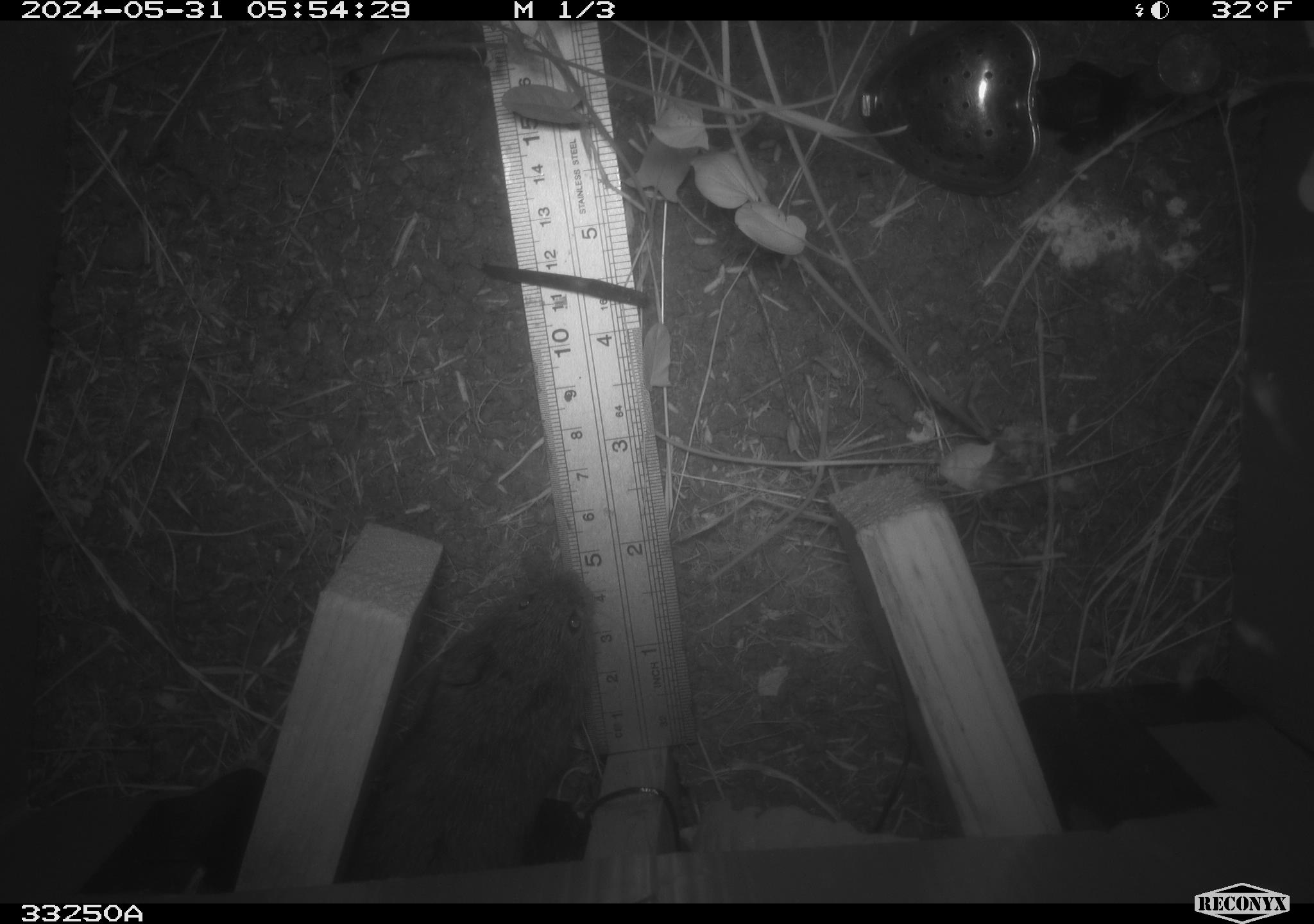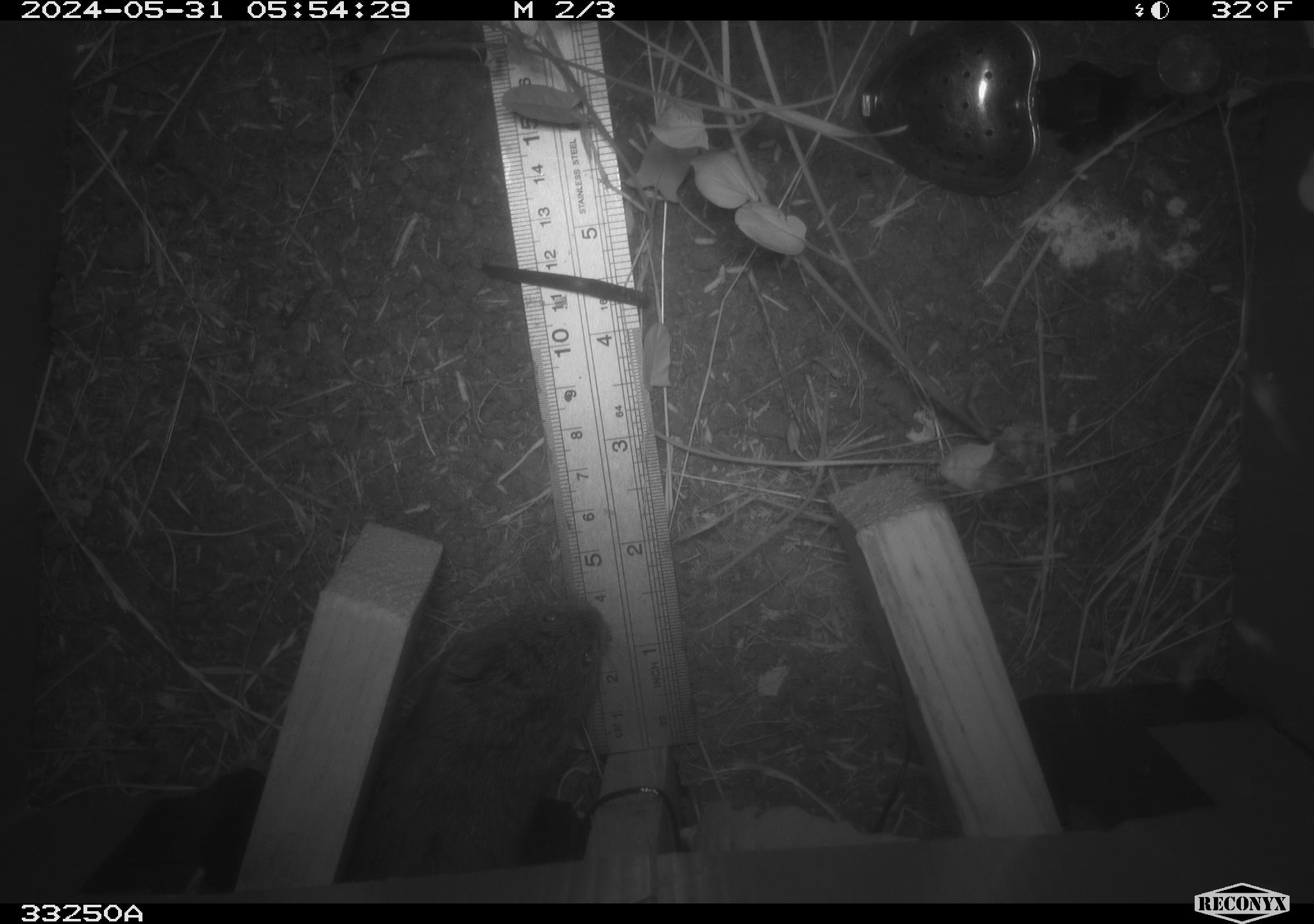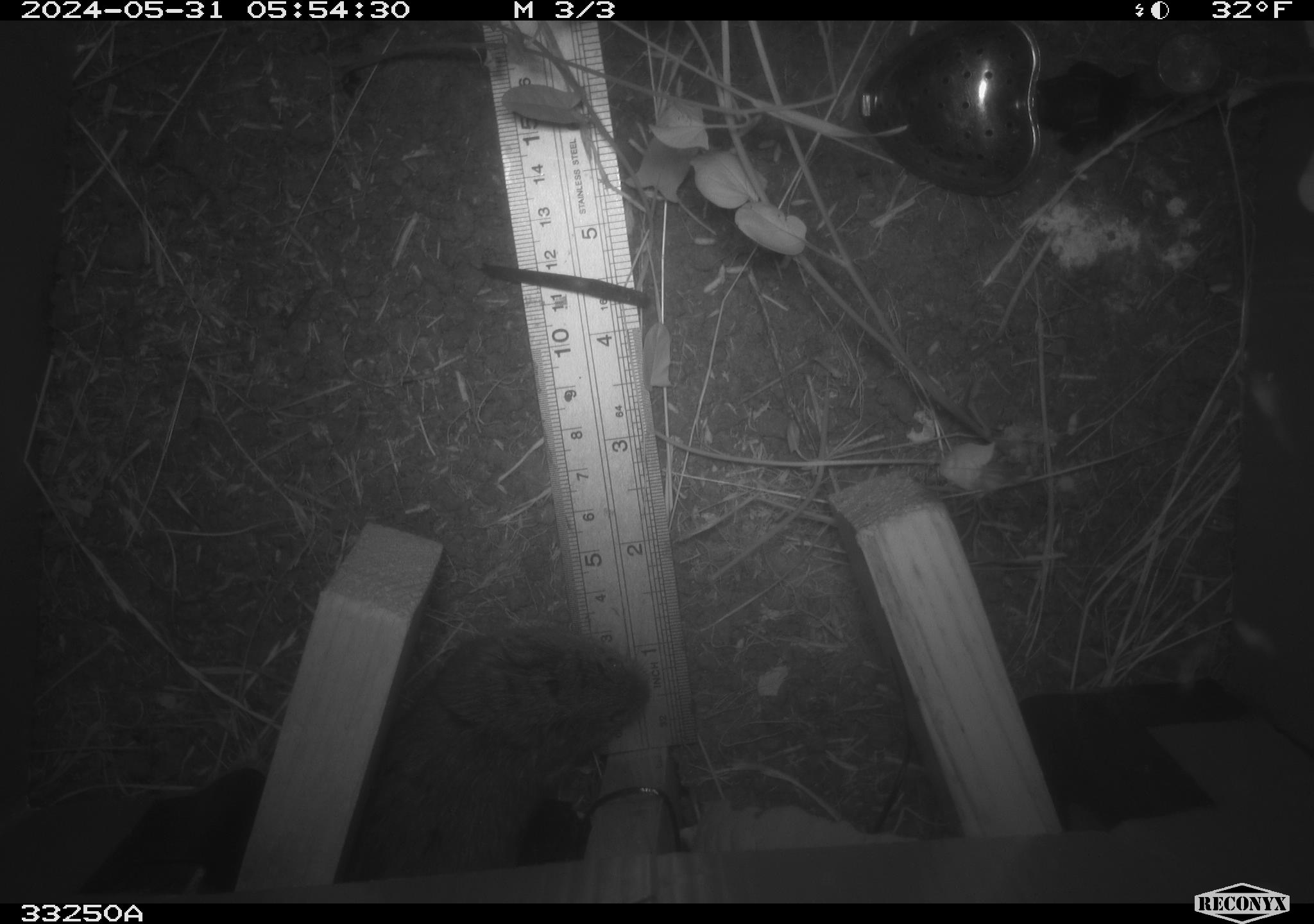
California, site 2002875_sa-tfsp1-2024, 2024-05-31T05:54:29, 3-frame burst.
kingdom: Animalia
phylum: Chordata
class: Mammalia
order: Rodentia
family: Cricetidae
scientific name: Arvicolinae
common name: voles, lemmings, and muskrats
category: arvicolinae subfamily